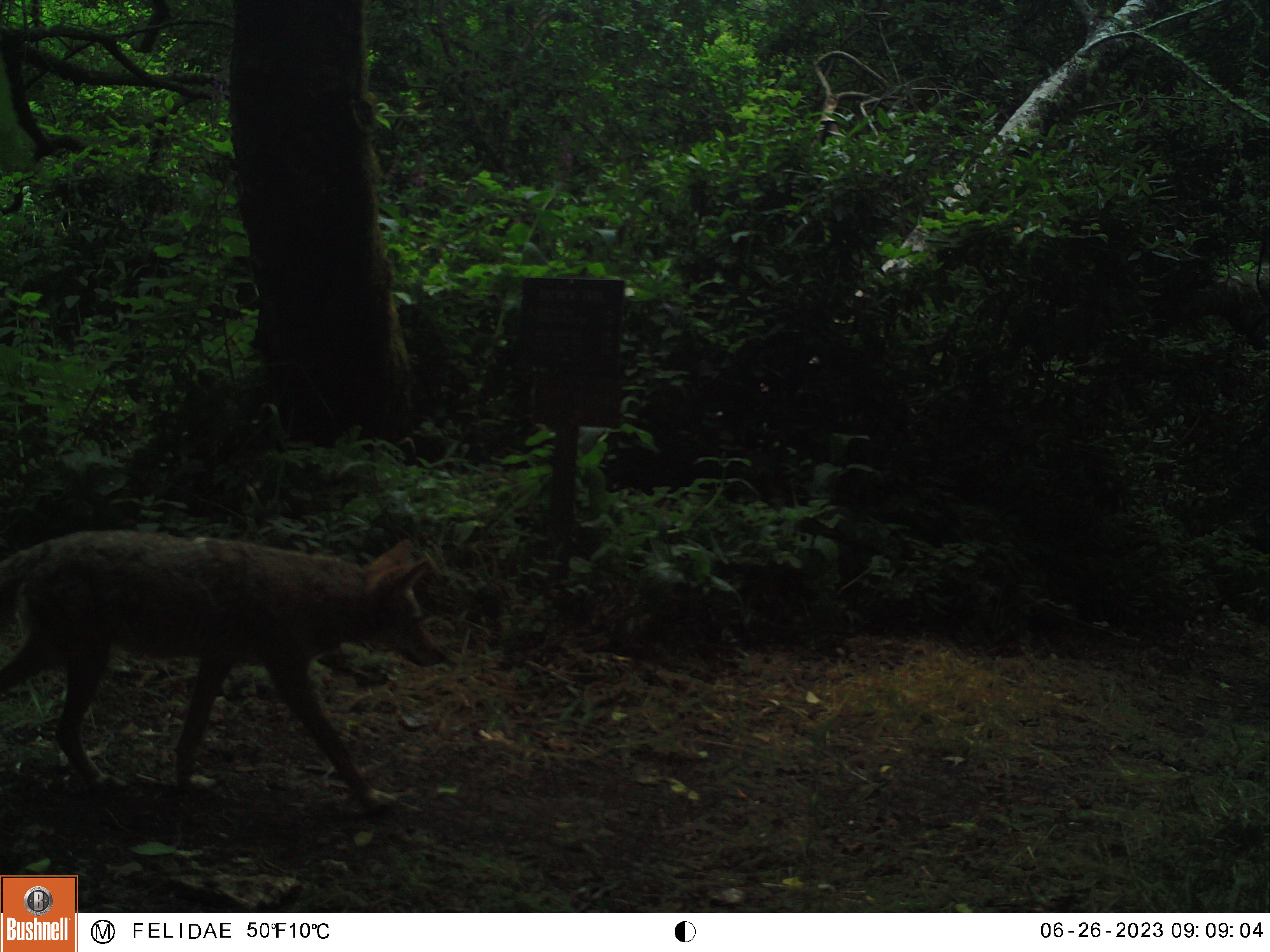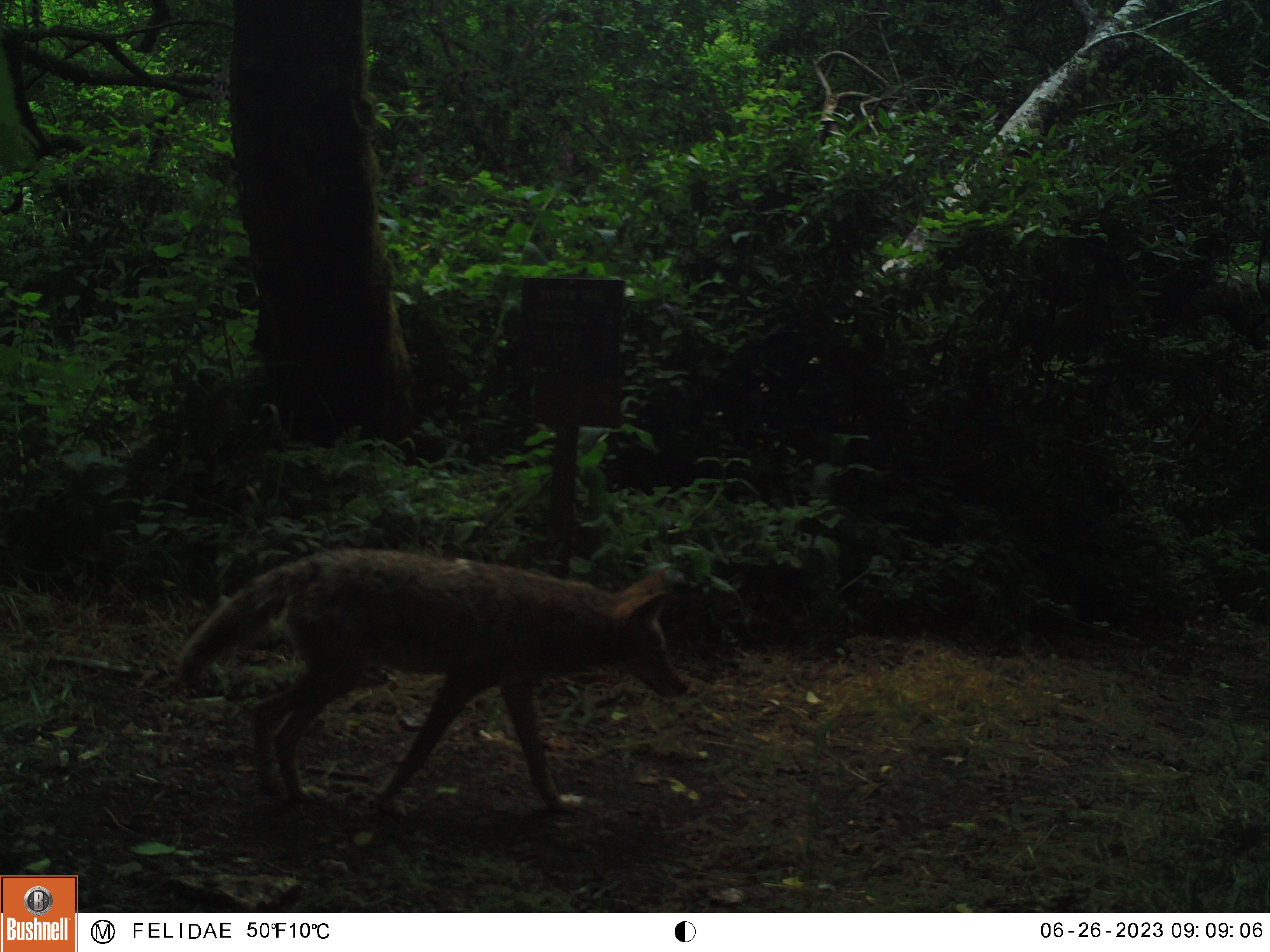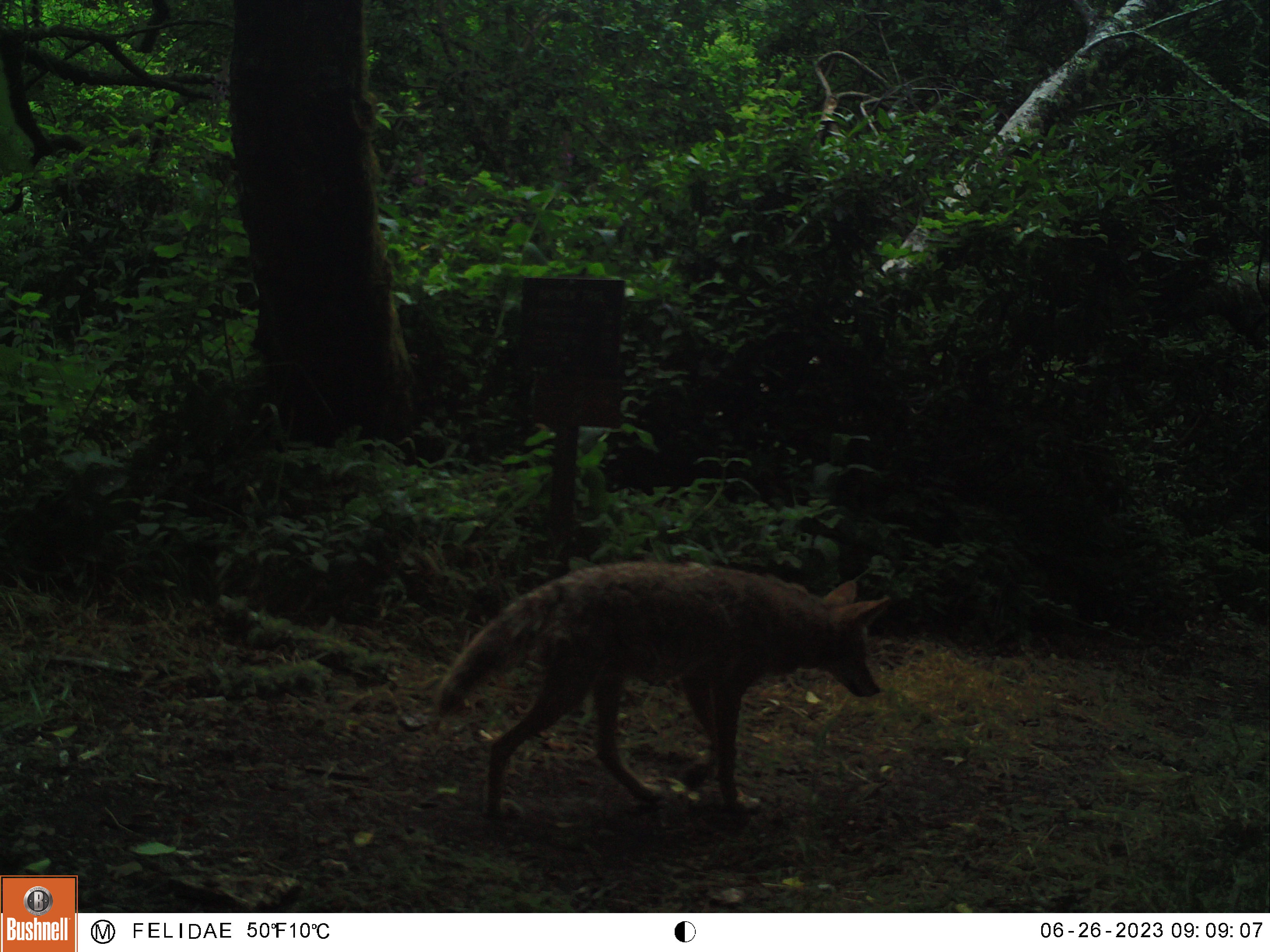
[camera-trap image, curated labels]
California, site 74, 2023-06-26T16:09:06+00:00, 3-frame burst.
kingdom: Animalia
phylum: Chordata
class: Mammalia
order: Carnivora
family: Canidae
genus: Canis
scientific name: Canis latrans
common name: coyote